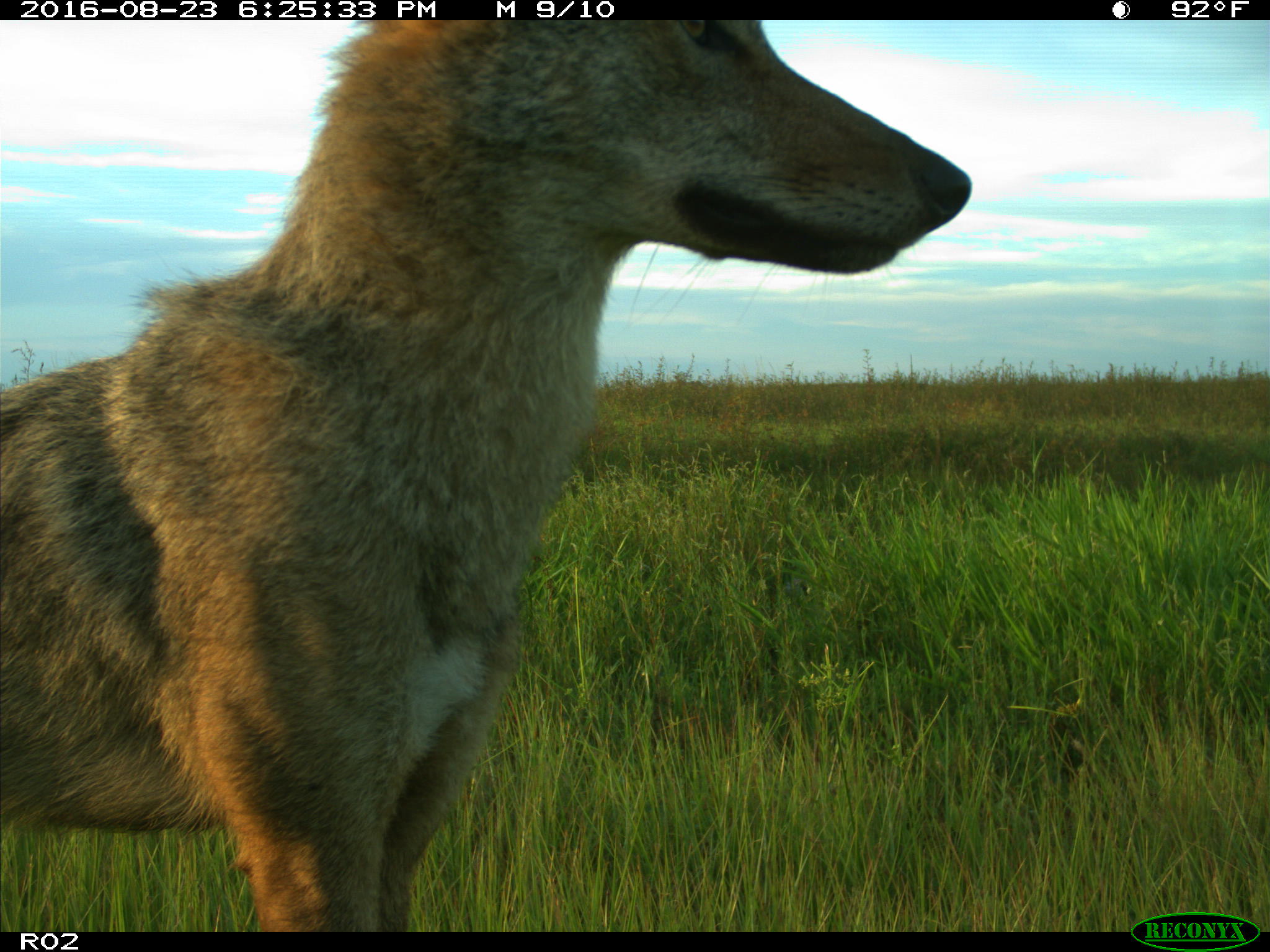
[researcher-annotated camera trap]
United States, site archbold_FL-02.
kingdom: Animalia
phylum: Chordata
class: Mammalia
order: Carnivora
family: Canidae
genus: Canis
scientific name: Canis latrans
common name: coyote